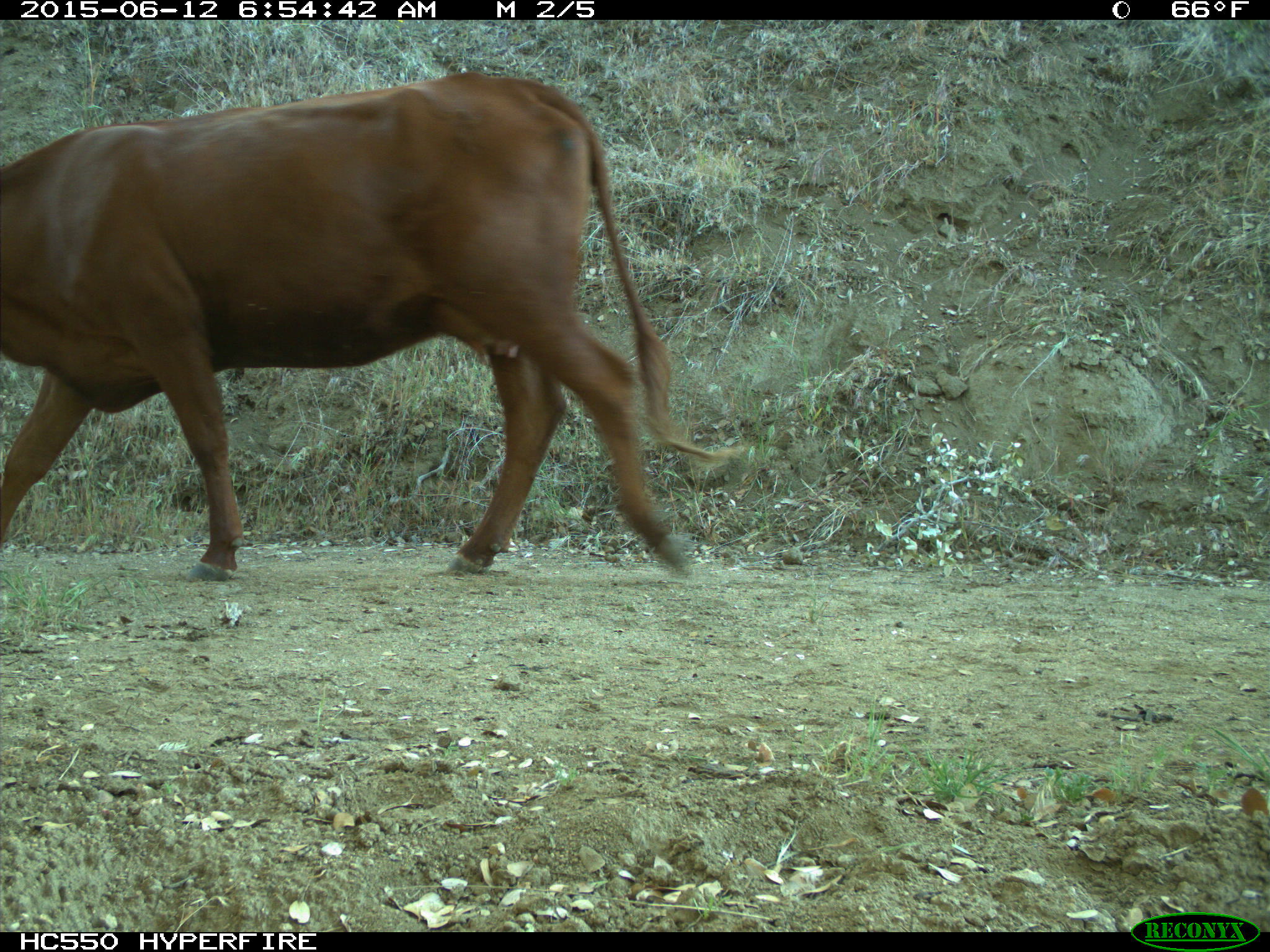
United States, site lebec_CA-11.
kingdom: Animalia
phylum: Chordata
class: Mammalia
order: Artiodactyla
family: Bovidae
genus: Bos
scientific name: Bos taurus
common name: domestic cow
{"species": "Bos taurus (domestic cow)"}